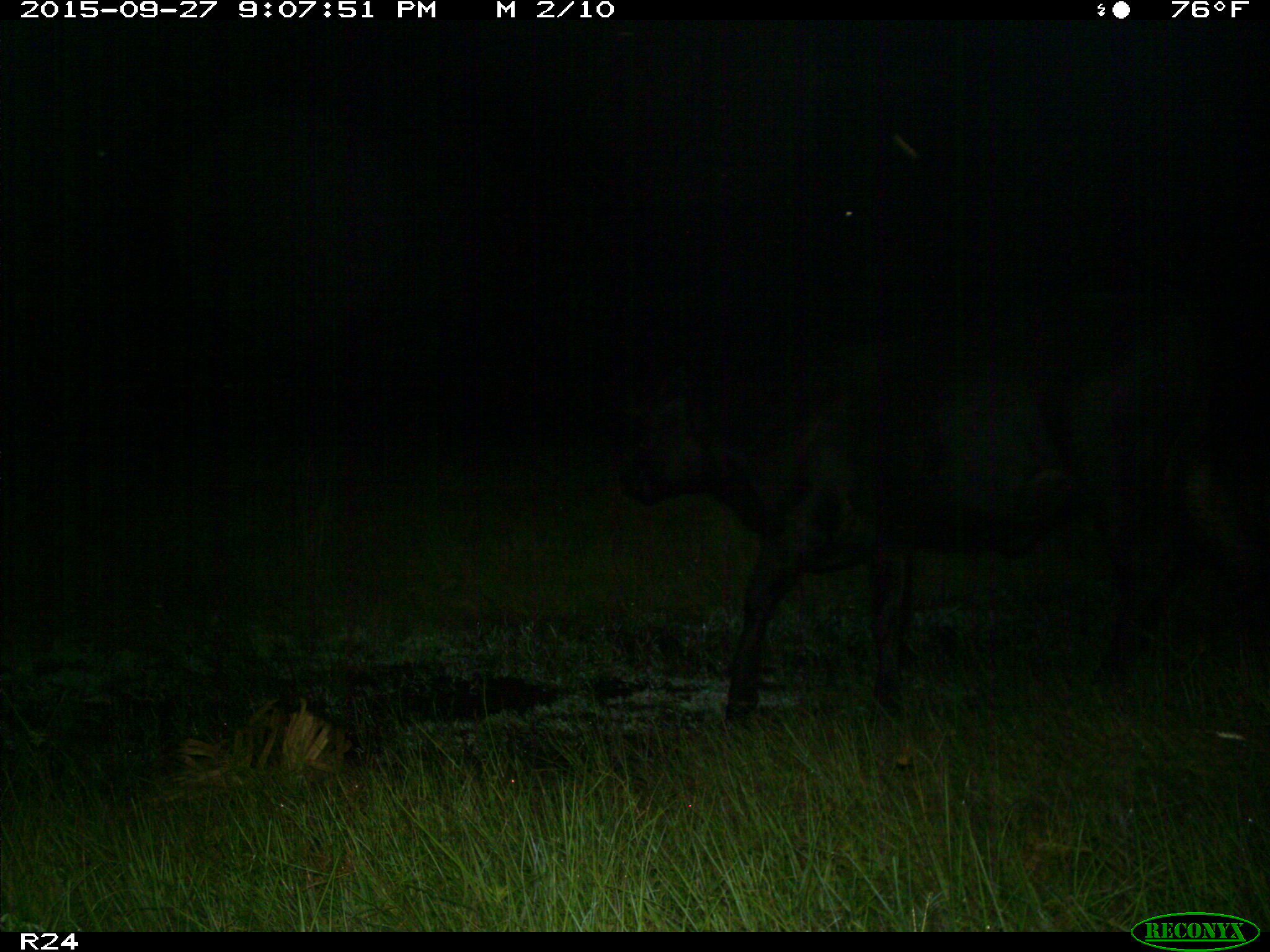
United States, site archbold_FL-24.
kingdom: Animalia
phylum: Chordata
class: Mammalia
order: Artiodactyla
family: Bovidae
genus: Bos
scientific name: Bos taurus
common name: domestic cow